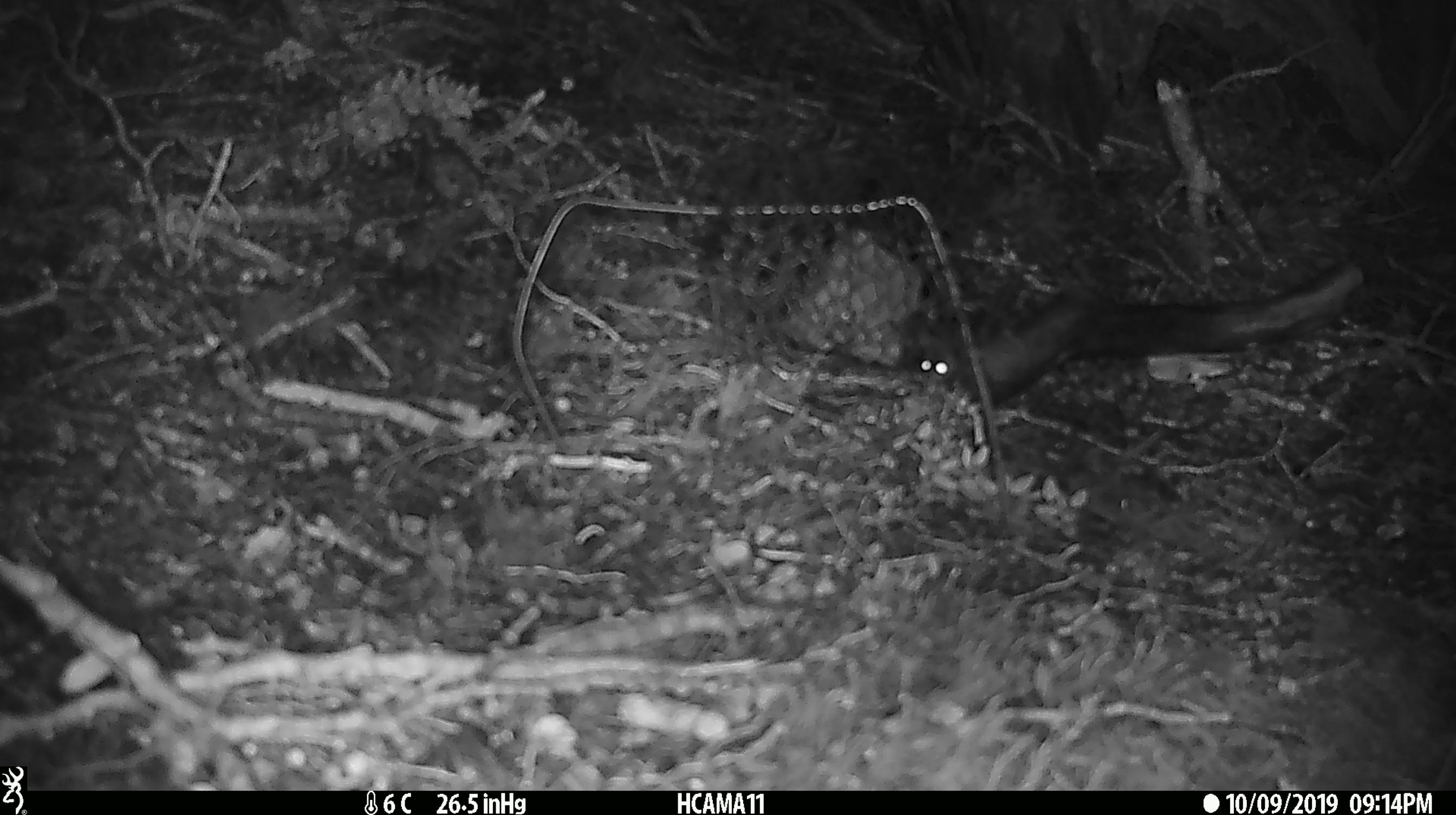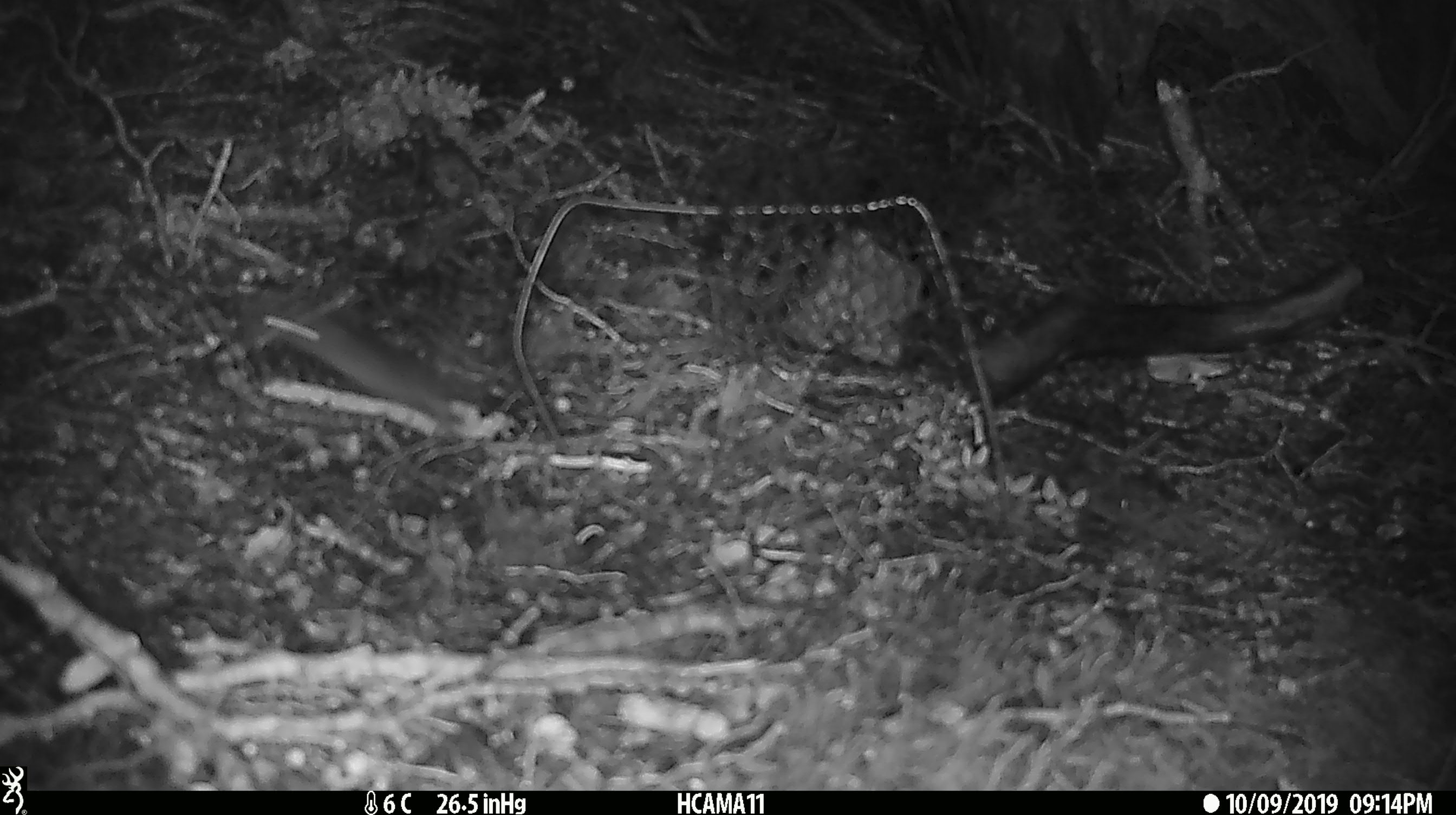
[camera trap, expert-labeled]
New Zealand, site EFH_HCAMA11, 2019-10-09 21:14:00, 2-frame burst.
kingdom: Animalia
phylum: Chordata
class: Mammalia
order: Rodentia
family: Muridae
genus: Mus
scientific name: Mus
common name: mouse